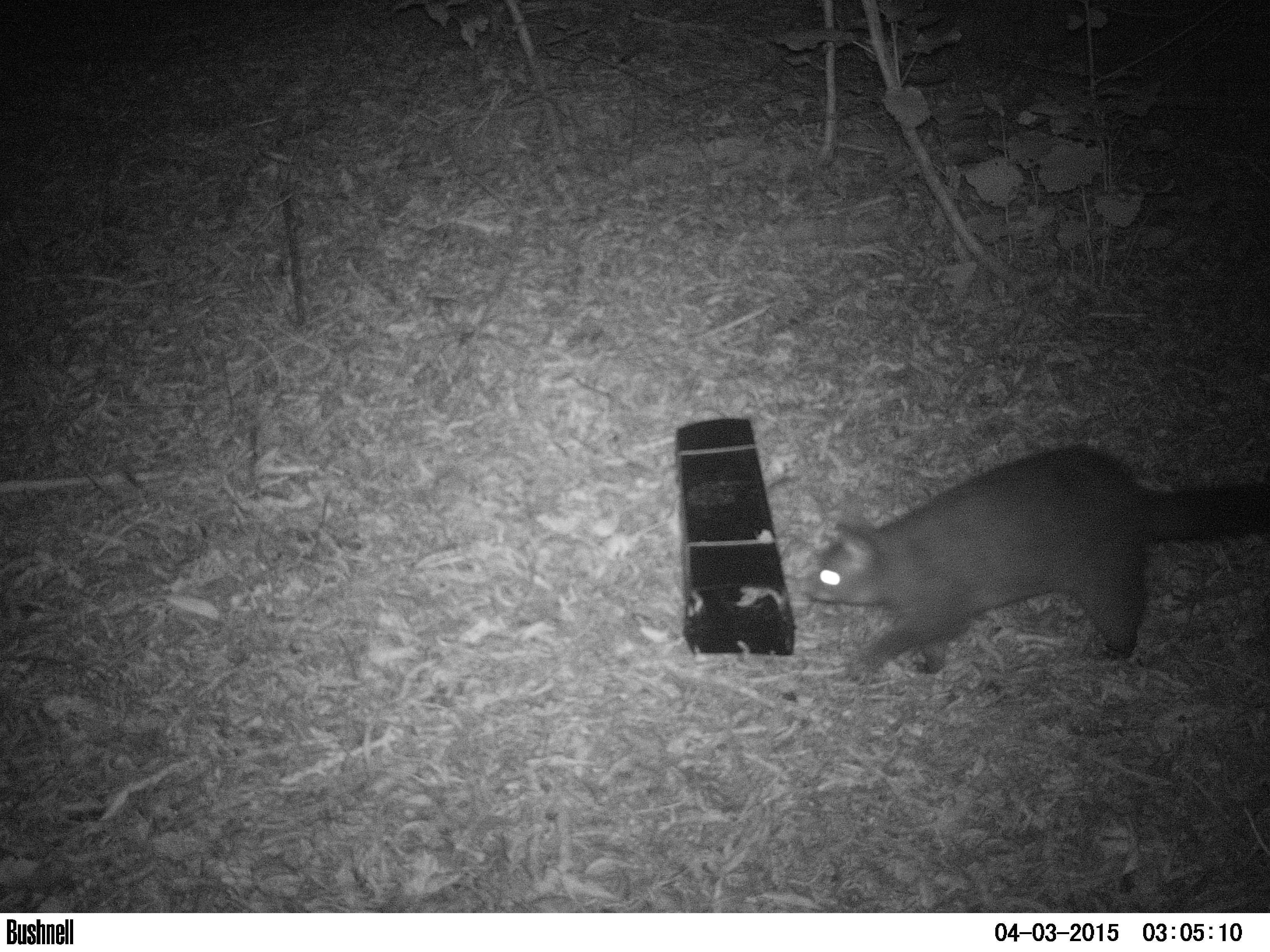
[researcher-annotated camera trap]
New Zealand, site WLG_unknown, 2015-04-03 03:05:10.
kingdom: Animalia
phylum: Chordata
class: Mammalia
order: Diprotodontia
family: Phalangeridae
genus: Trichosurus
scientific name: Trichosurus vulpecula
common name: common brushtail possum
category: possum